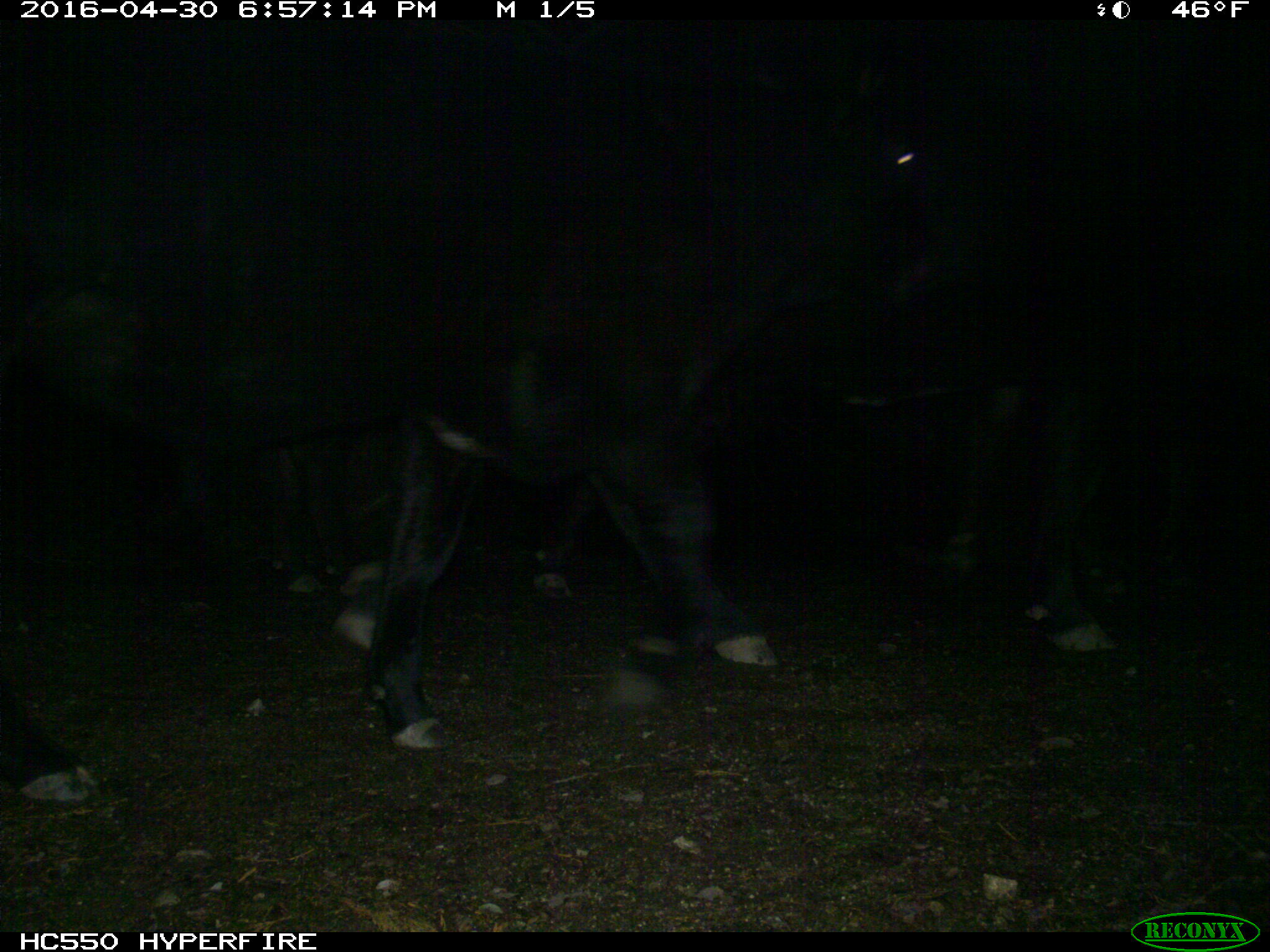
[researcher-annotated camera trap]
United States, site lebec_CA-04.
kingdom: Animalia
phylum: Chordata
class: Mammalia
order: Artiodactyla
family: Bovidae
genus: Bos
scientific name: Bos taurus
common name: domestic cow